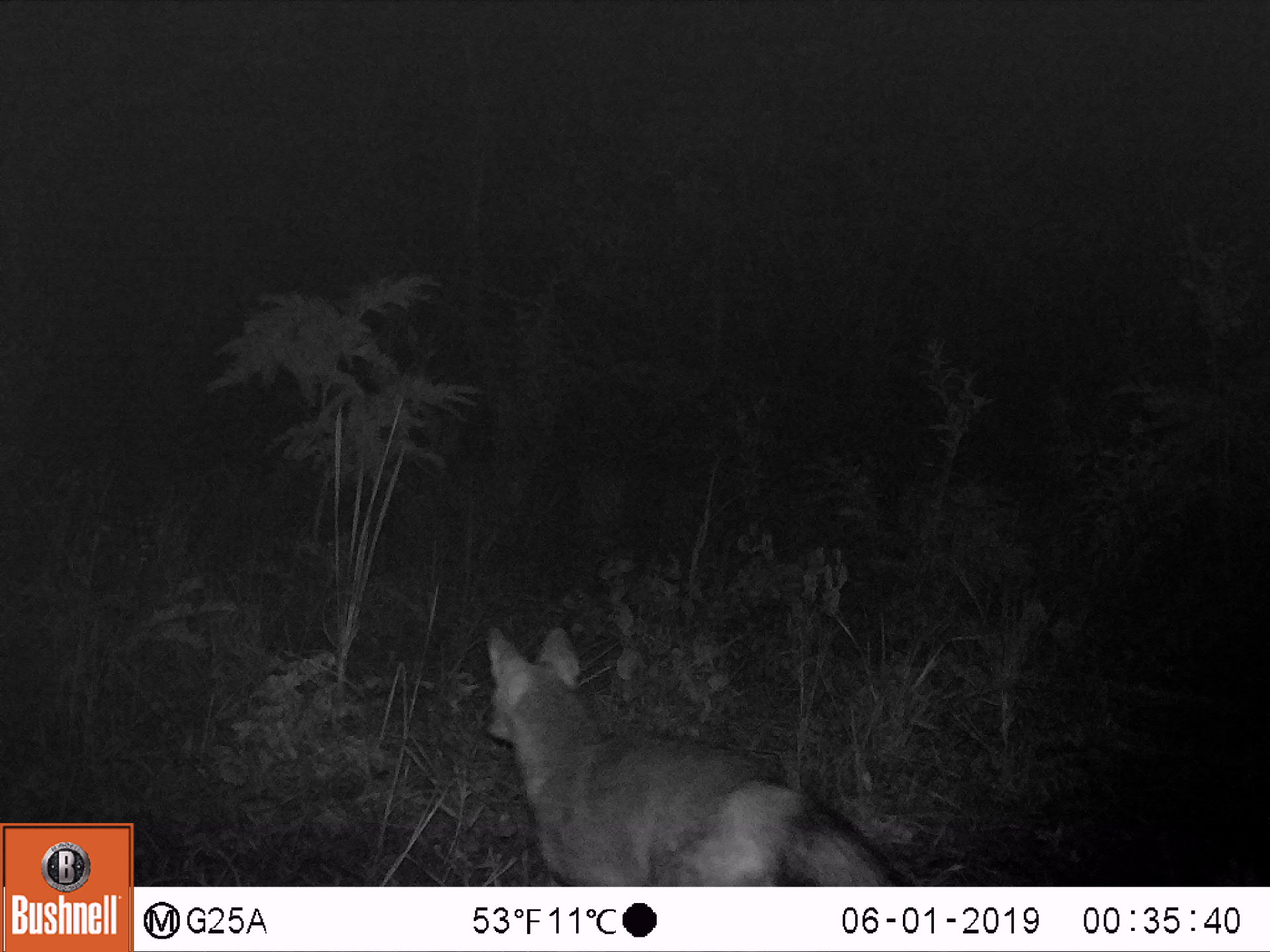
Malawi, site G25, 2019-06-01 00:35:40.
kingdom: Animalia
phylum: Chordata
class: Mammalia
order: Carnivora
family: Canidae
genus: Lupulella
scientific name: Lupulella adusta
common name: side-striped jackal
Side-striped jackal (Lupulella adusta), count 1.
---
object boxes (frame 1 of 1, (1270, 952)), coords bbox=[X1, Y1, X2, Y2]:
side-striped jackal: bbox=[481, 619, 898, 884]